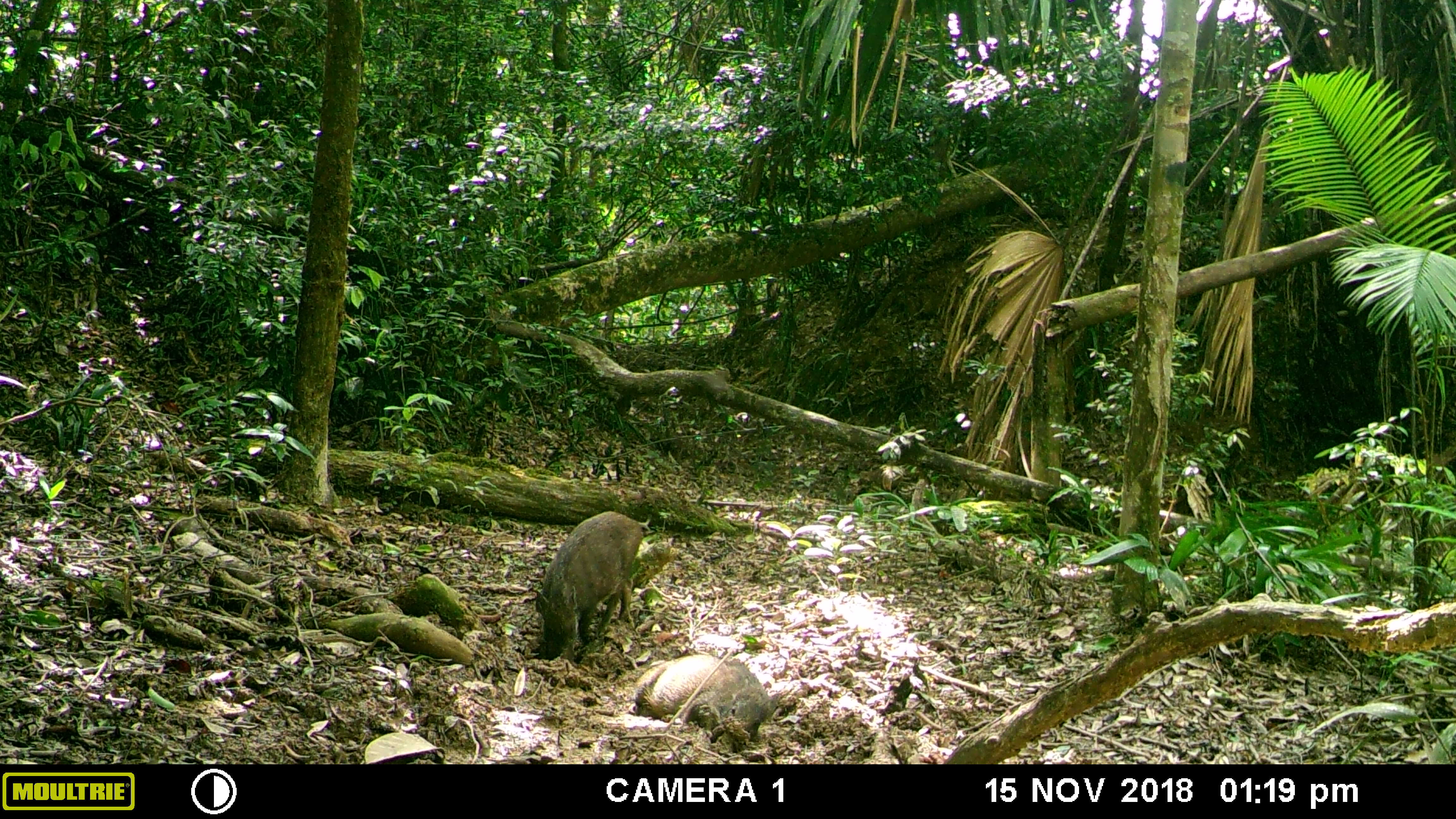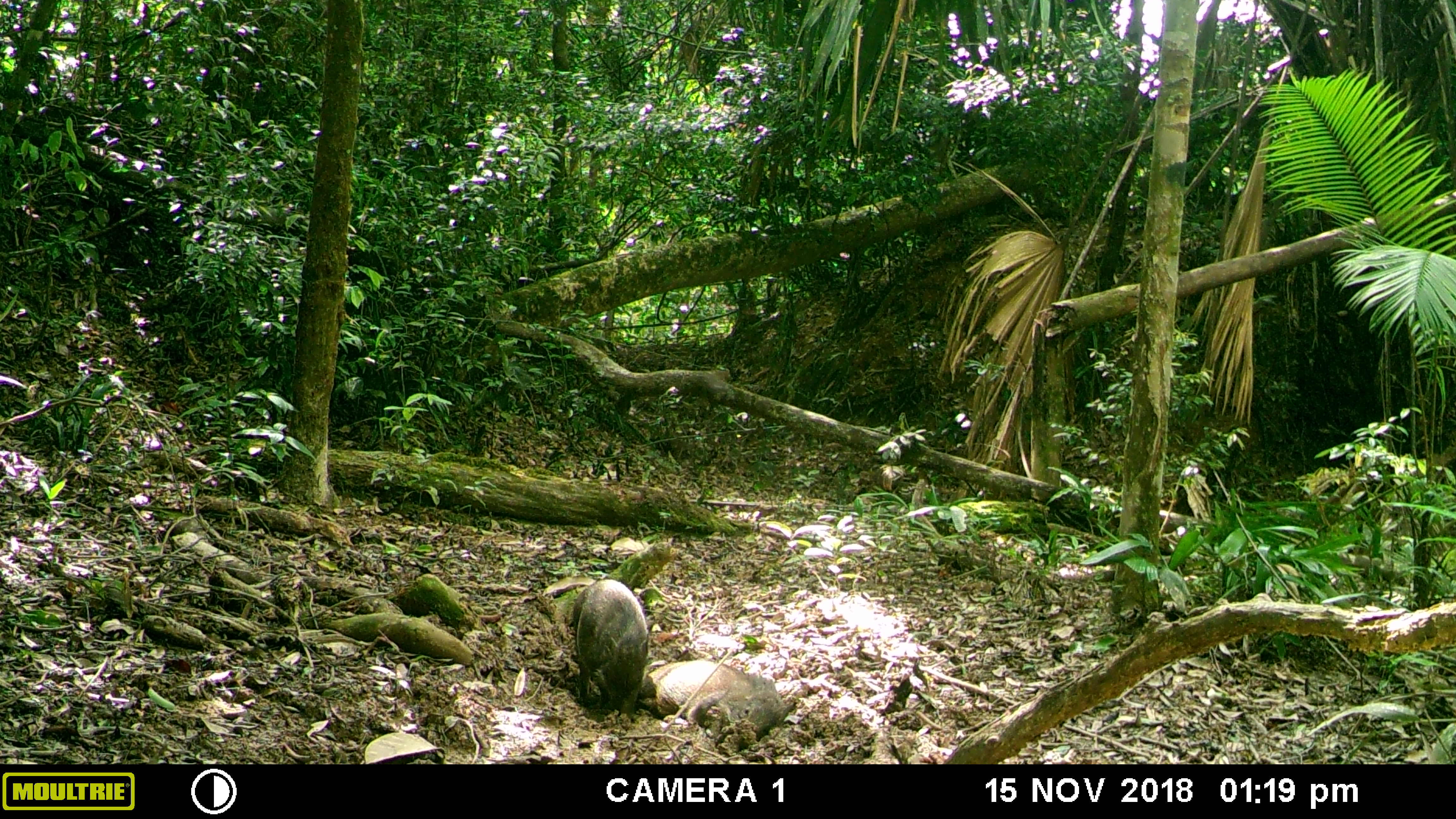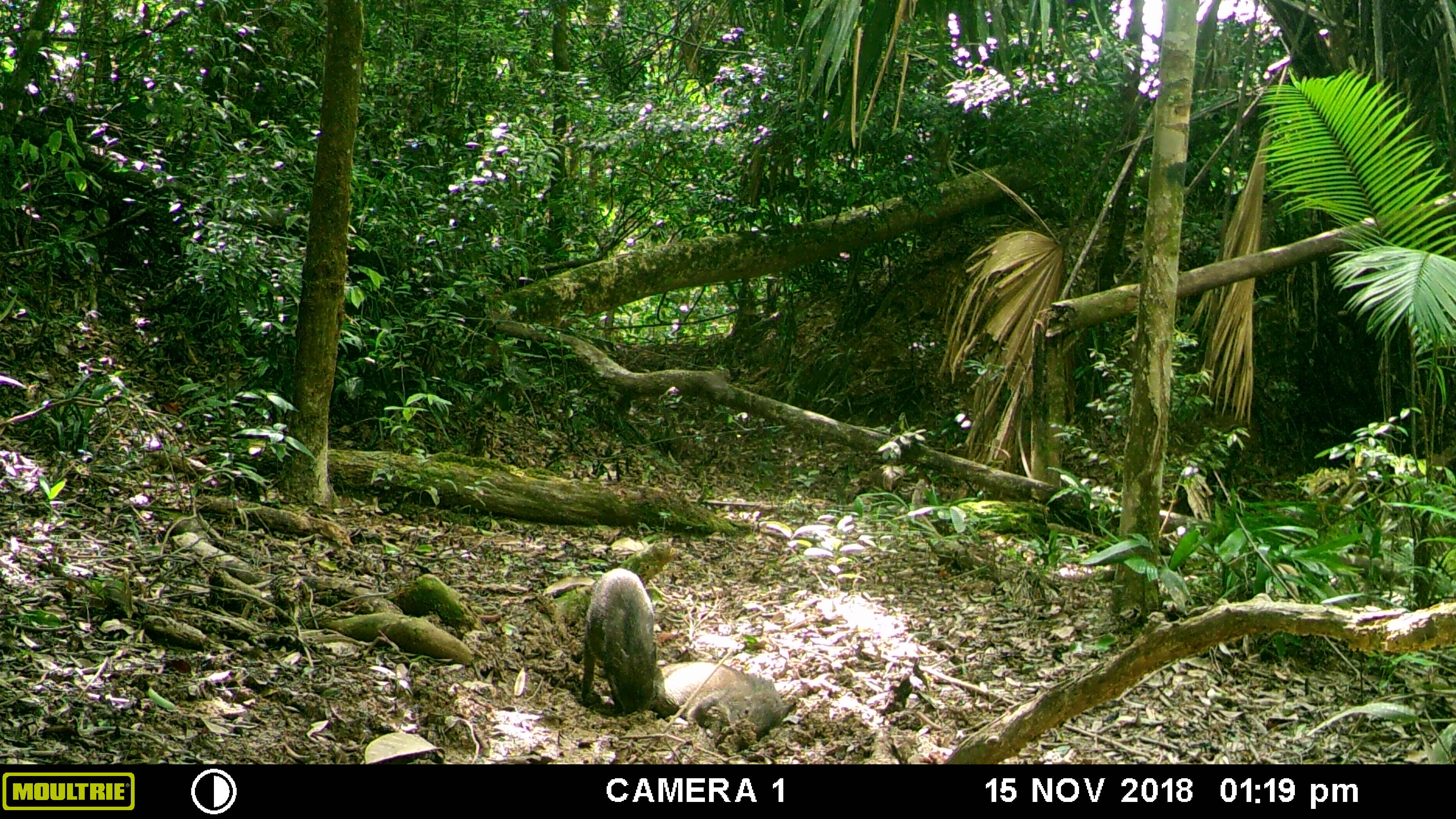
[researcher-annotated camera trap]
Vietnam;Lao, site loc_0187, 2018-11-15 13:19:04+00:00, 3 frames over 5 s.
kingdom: Animalia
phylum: Chordata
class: Mammalia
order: Artiodactyla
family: Suidae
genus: Sus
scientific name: Sus scrofa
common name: eurasian wild pig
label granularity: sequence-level